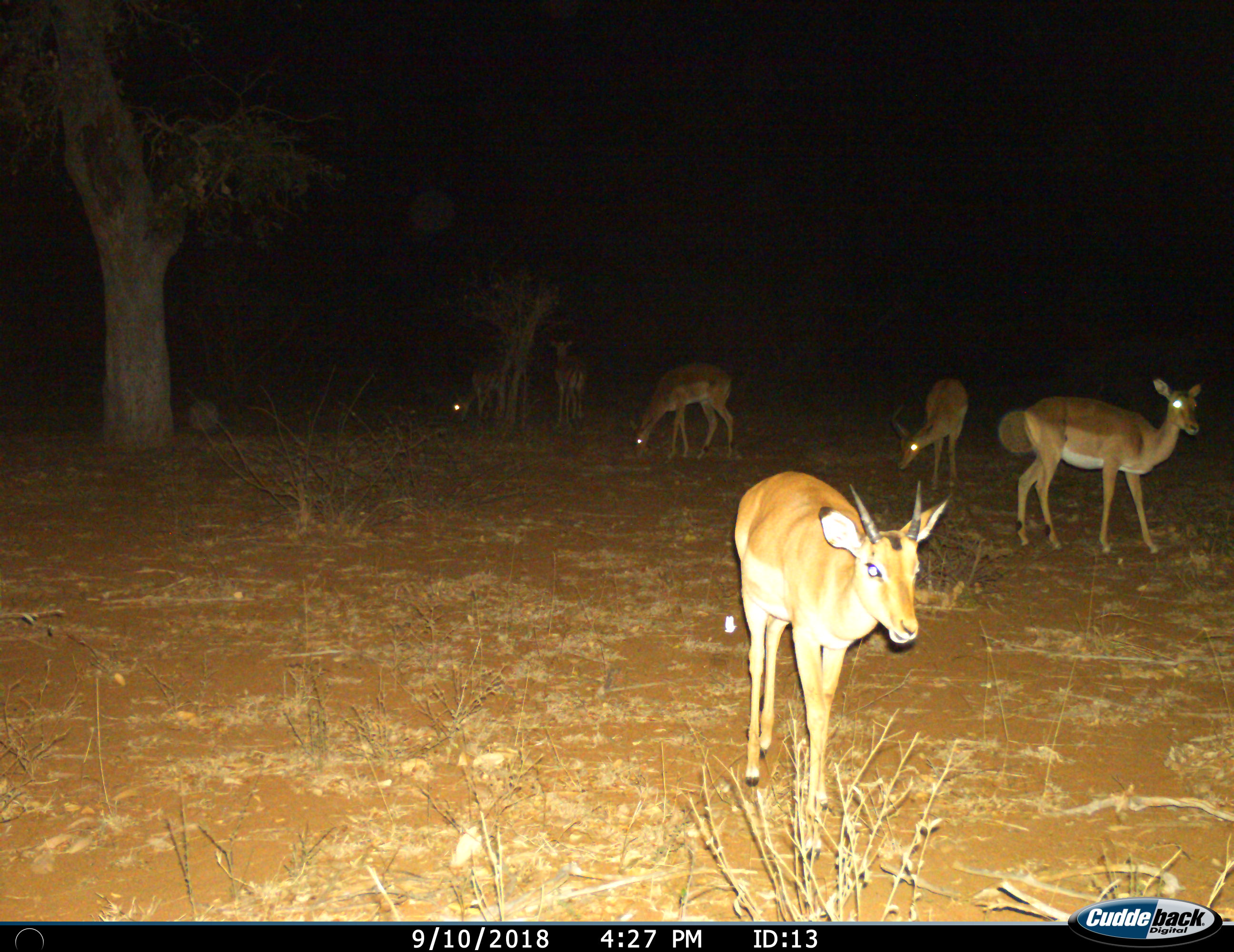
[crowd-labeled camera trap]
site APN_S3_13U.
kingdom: Animalia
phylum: Chordata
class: Mammalia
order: Artiodactyla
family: Bovidae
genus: Aepyceros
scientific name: Aepyceros melampus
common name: impala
Impala (Aepyceros melampus), count 6. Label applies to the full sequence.